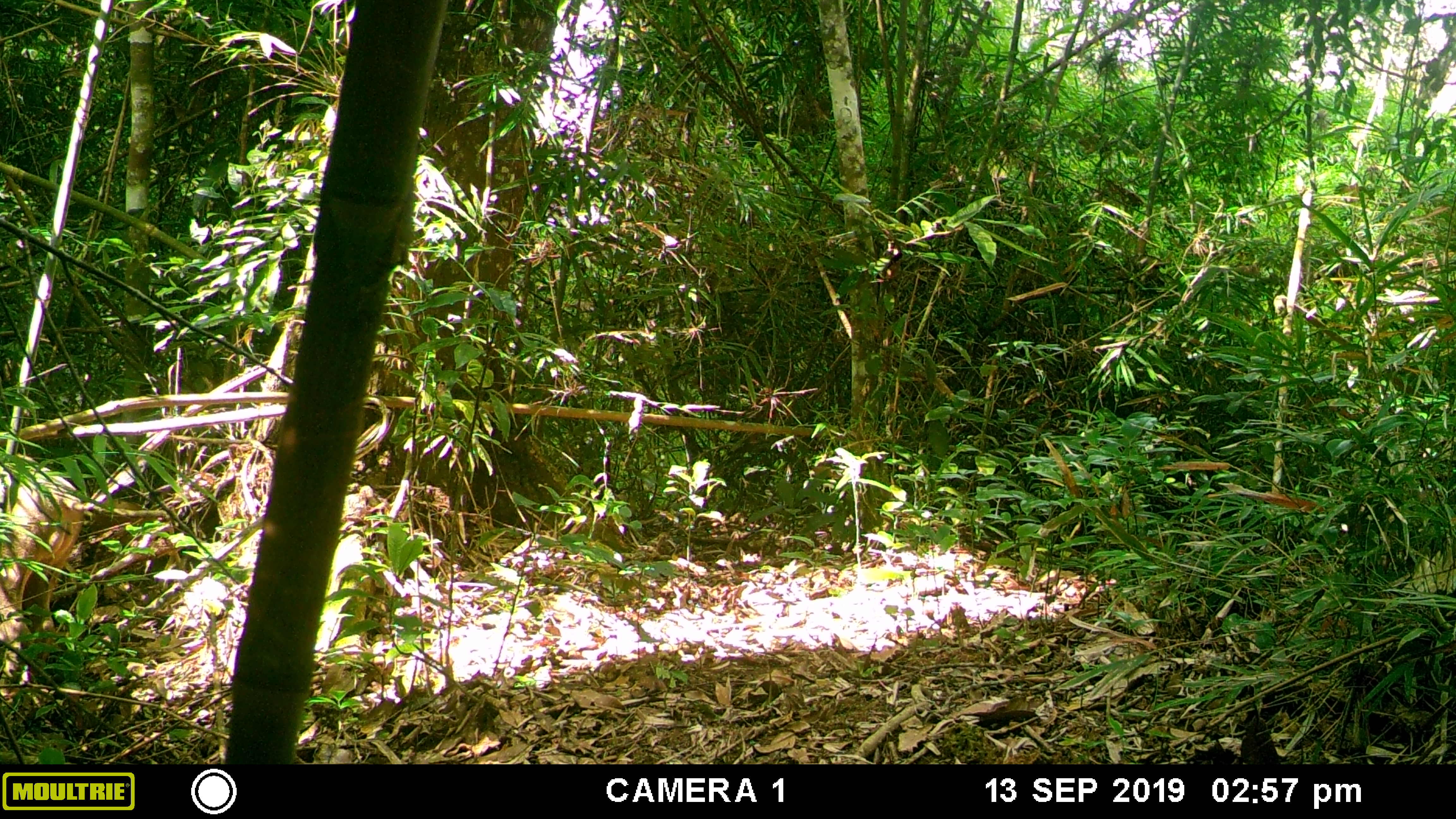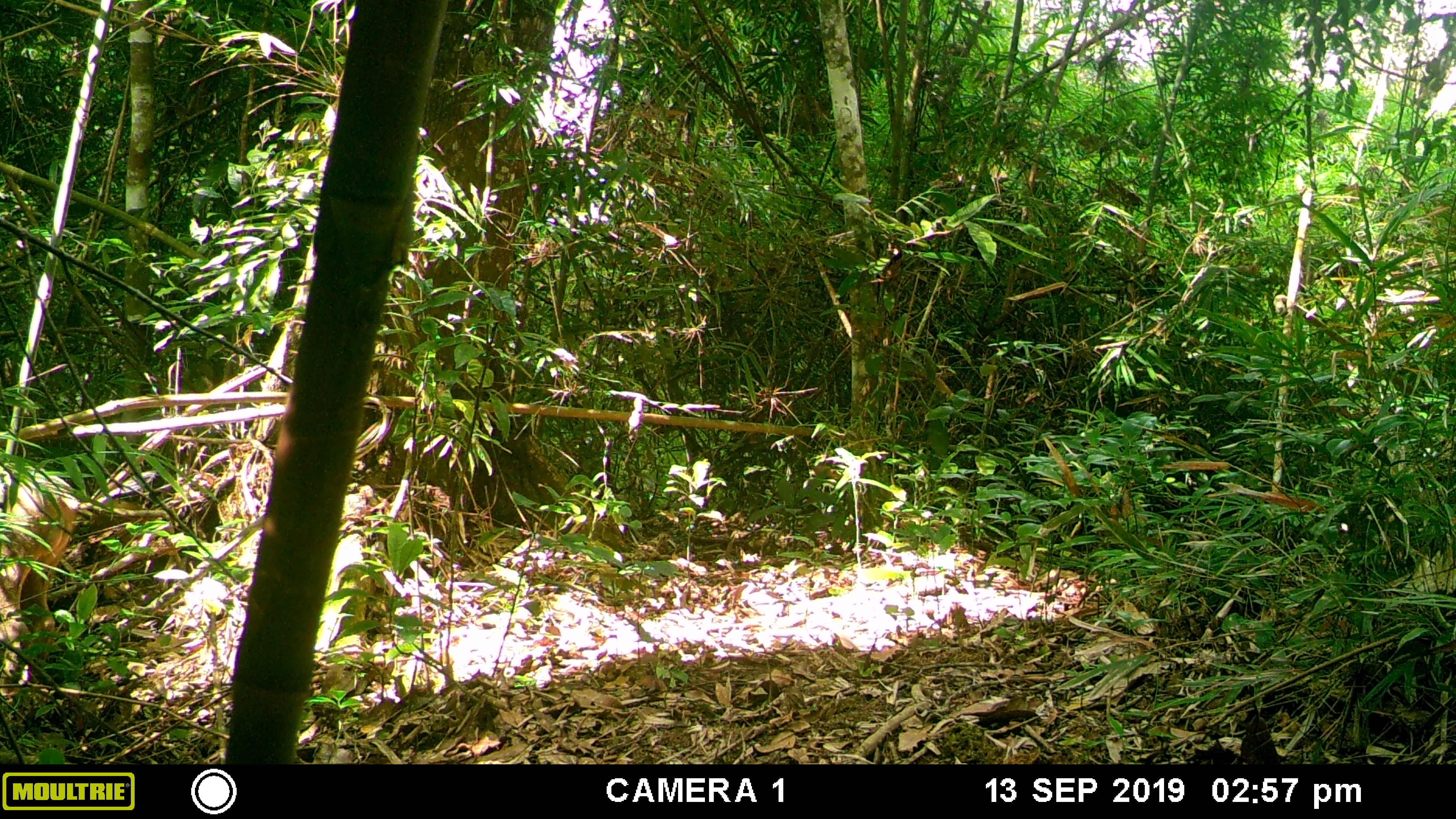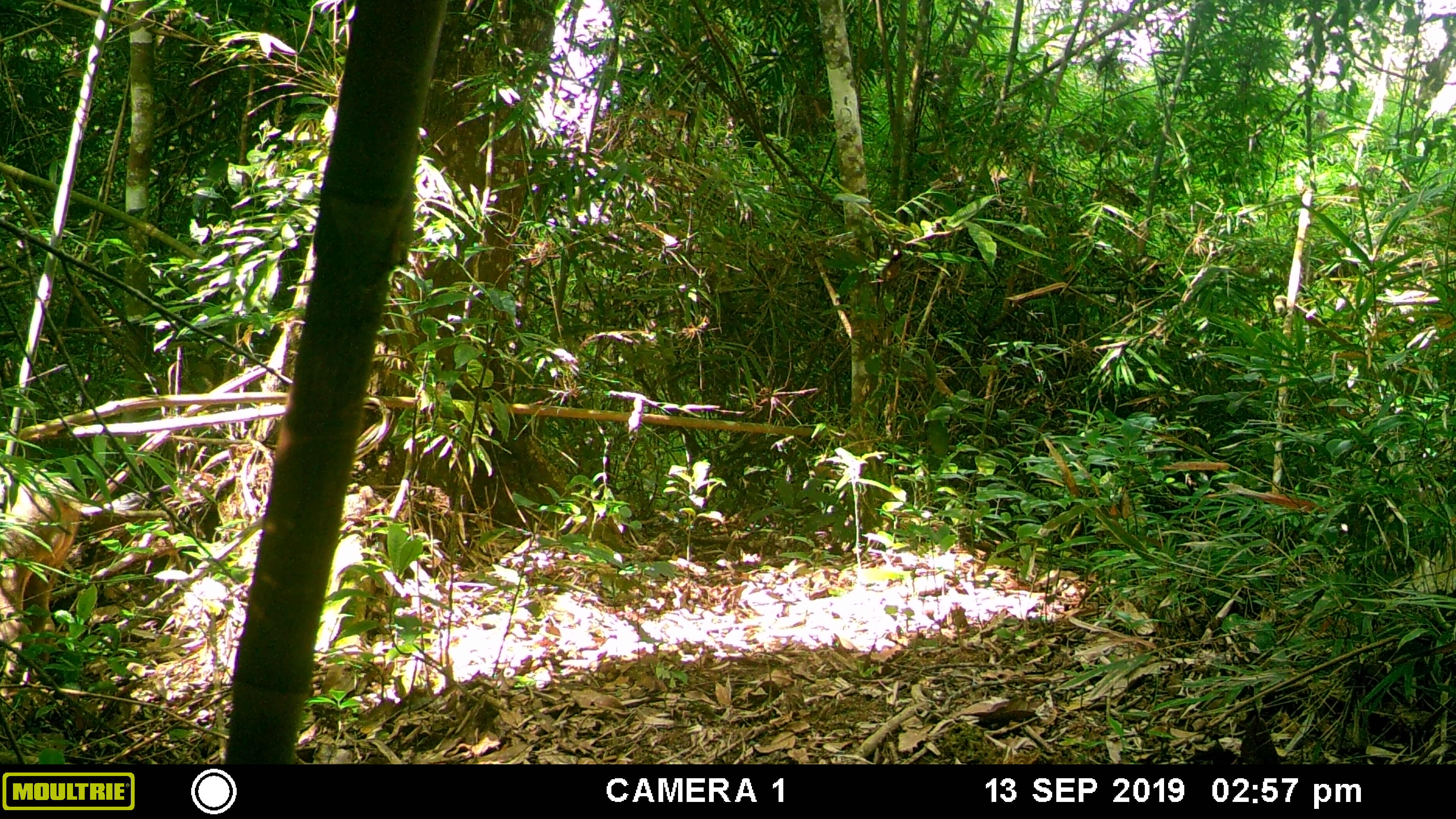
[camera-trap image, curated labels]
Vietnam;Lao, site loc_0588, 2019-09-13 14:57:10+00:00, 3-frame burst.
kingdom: Animalia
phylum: Chordata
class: Mammalia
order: Artiodactyla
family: Suidae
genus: Sus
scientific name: Sus scrofa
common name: eurasian wild pig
Eurasian wild pig (Sus scrofa). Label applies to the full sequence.